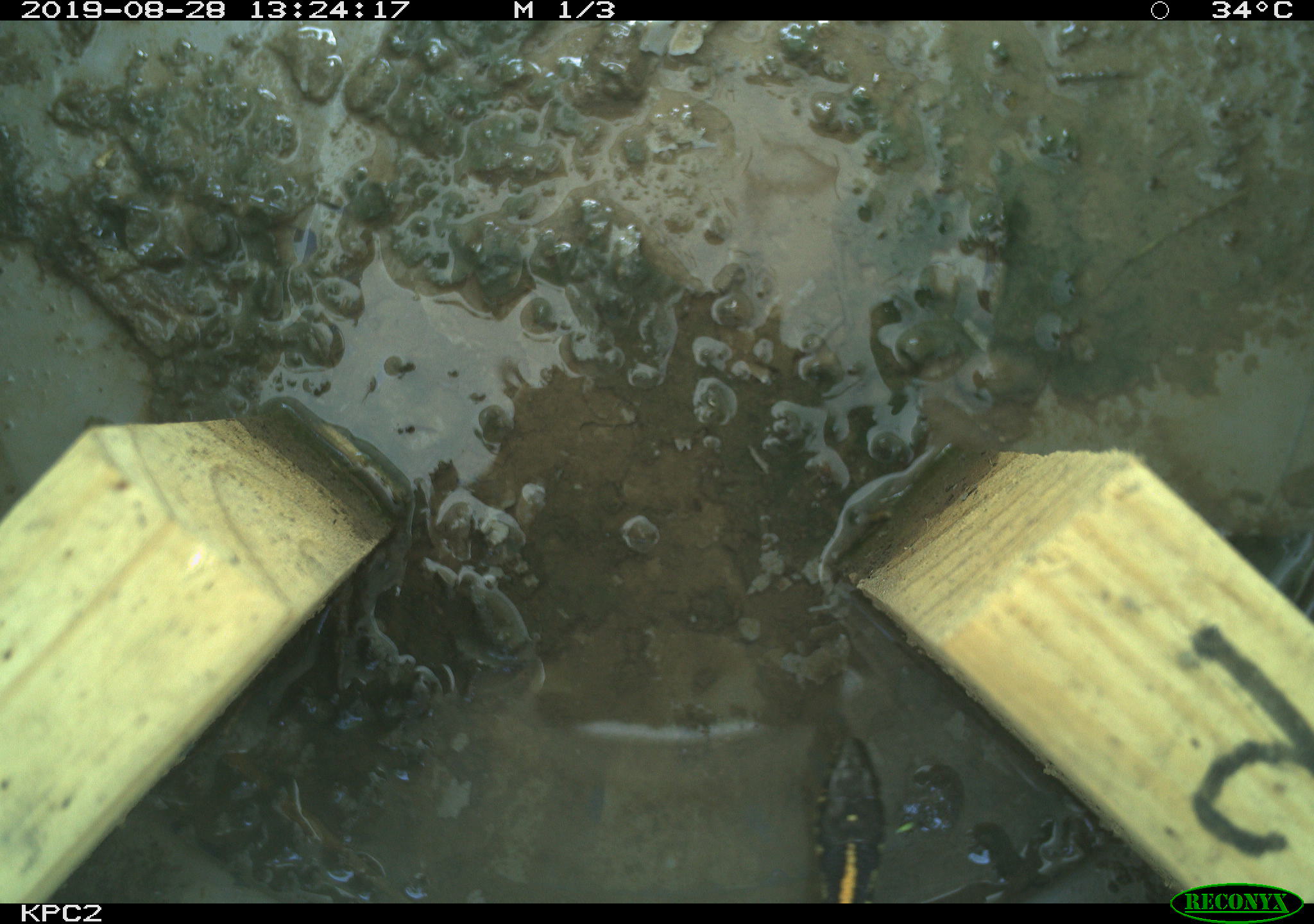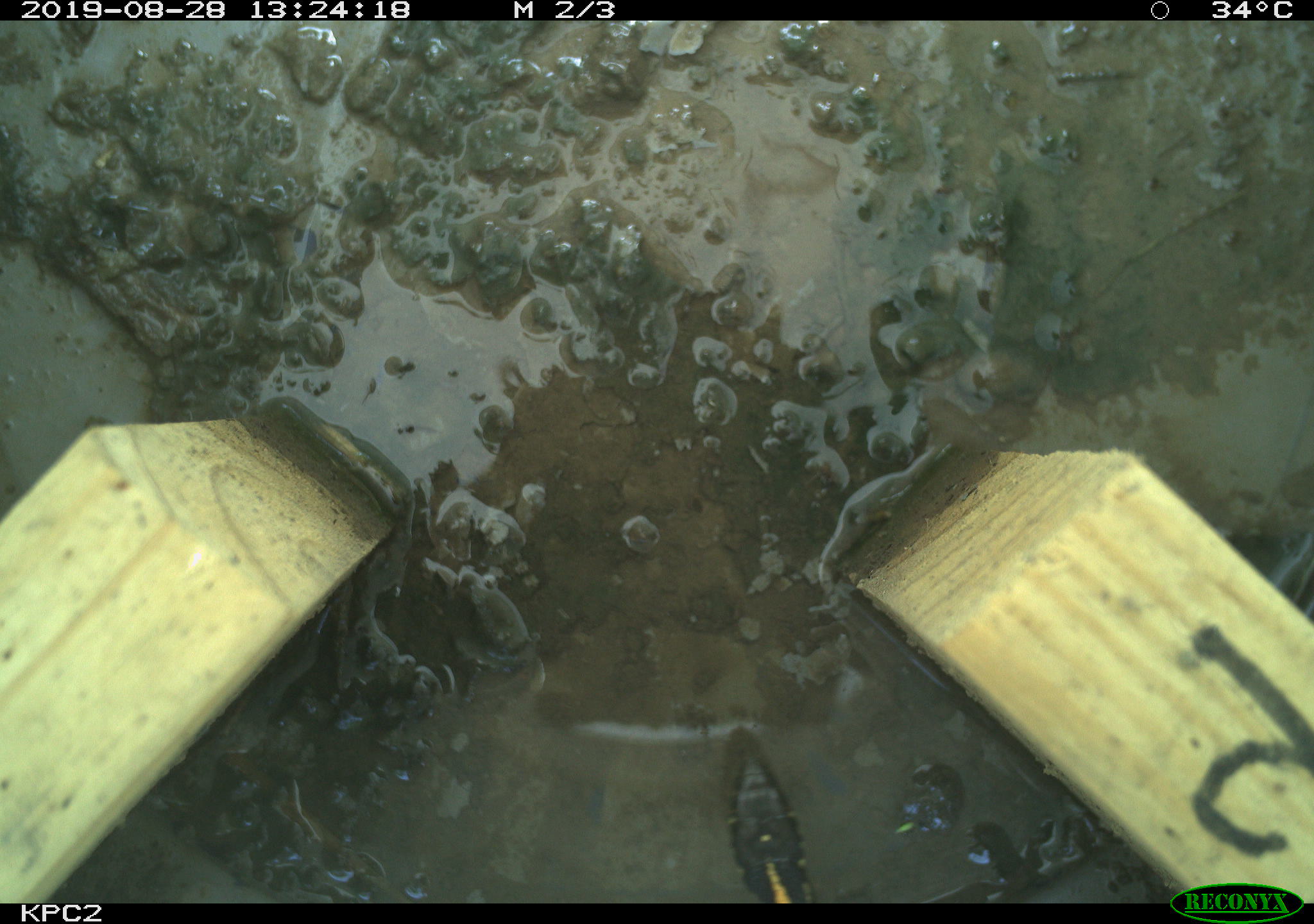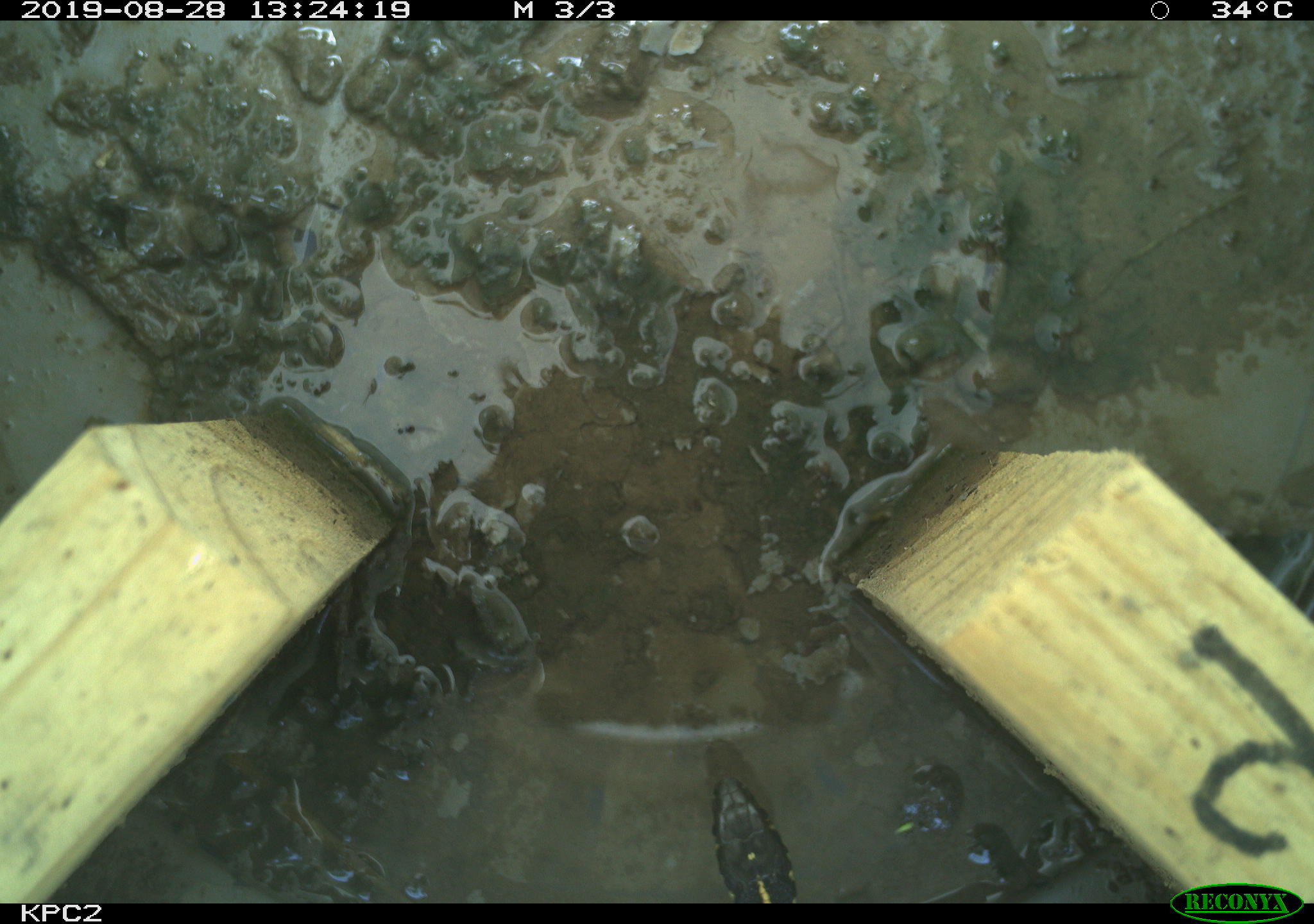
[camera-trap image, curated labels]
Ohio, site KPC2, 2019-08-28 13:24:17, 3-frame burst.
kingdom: Animalia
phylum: Chordata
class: Reptilia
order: Squamata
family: Colubridae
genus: Thamnophis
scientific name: Thamnophis radix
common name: plains gartersnake